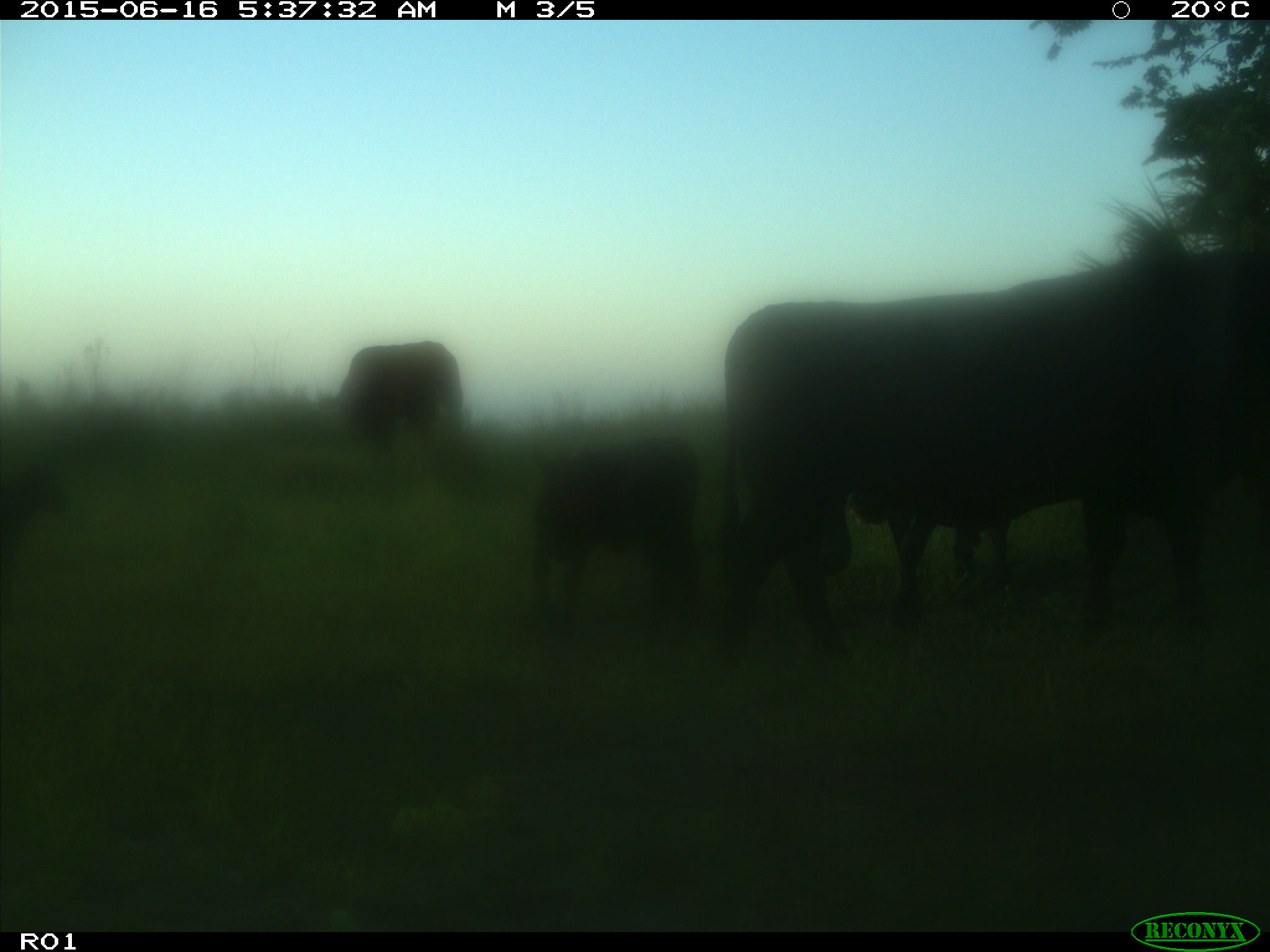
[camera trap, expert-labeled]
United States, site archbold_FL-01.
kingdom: Animalia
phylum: Chordata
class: Mammalia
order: Artiodactyla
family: Bovidae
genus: Bos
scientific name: Bos taurus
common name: domestic cow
Bos taurus (domestic cow).